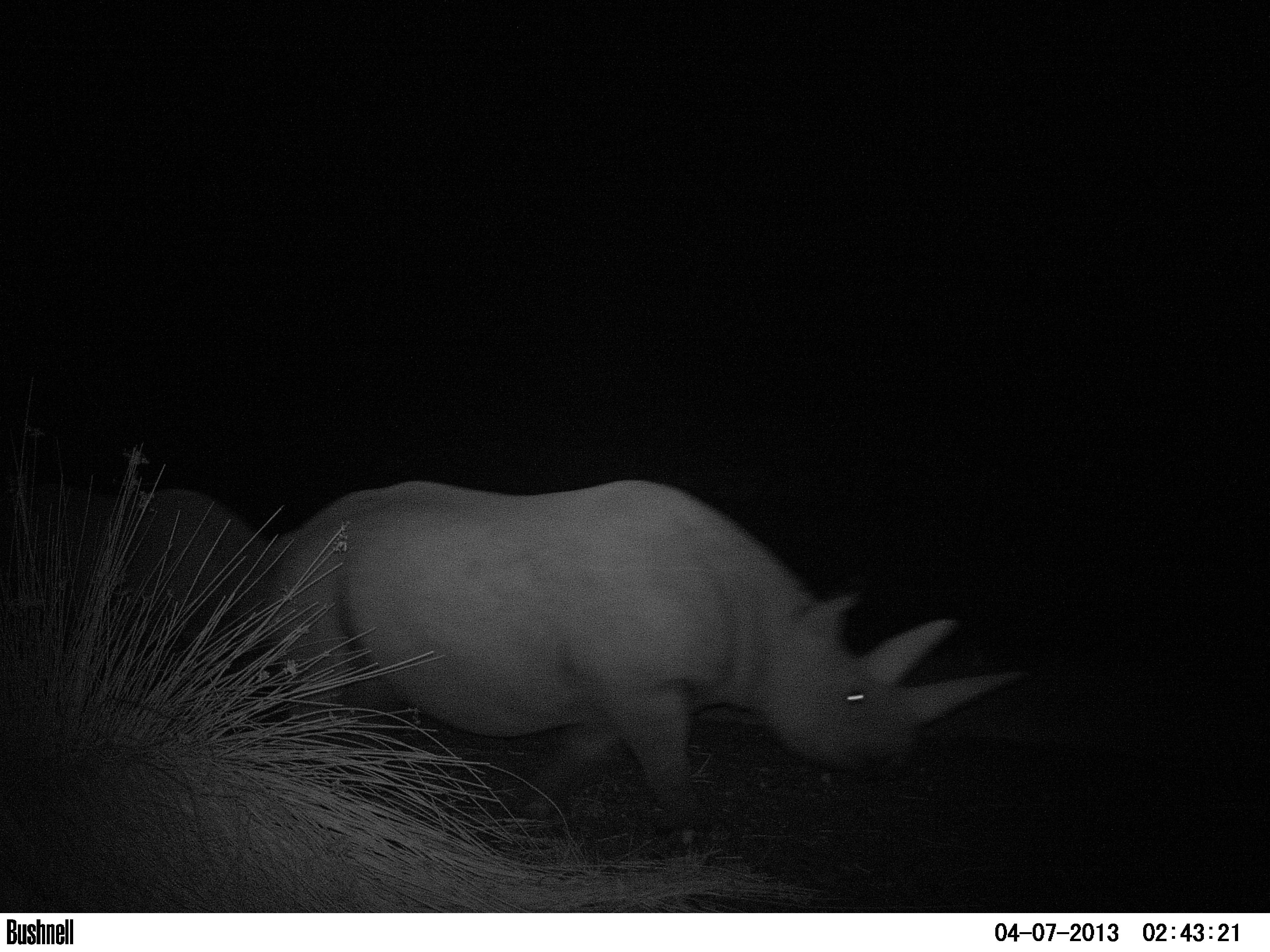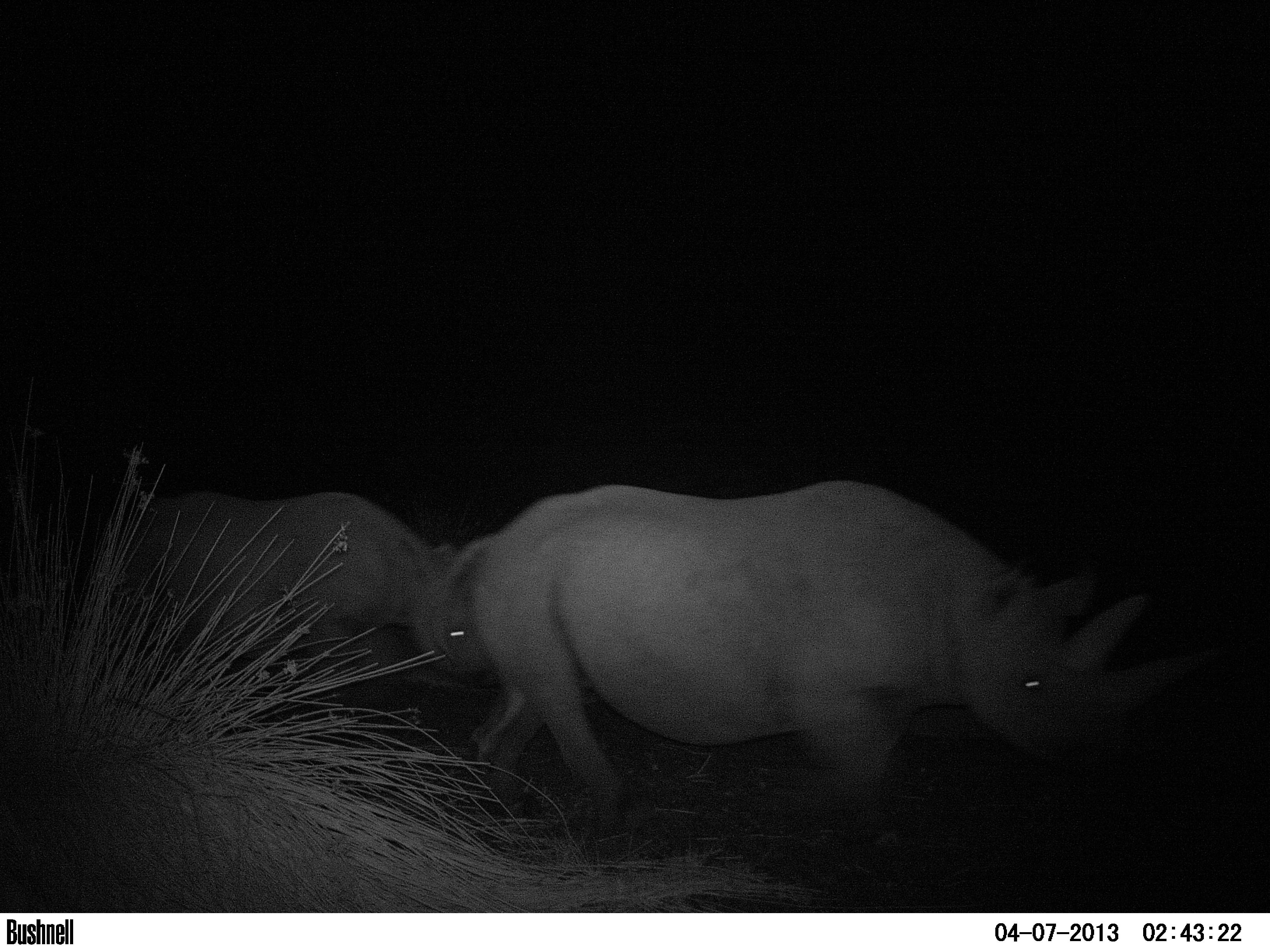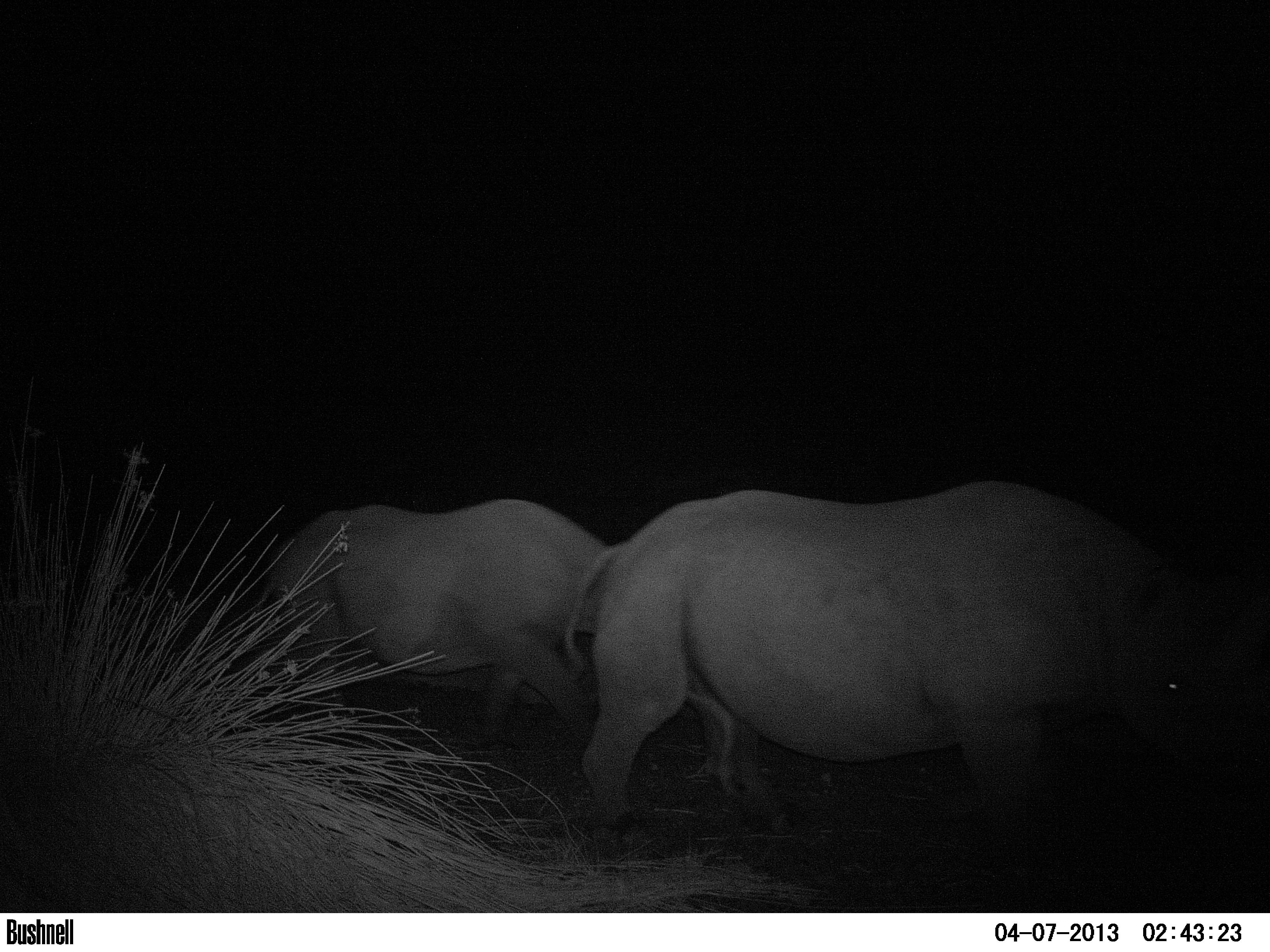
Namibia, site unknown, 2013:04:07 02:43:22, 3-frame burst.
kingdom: Animalia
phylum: Chordata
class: Mammalia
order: Perissodactyla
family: Rhinocerotidae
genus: Diceros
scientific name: Diceros bicornis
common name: black rhinoceros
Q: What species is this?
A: Diceros bicornis (black rhinoceros).